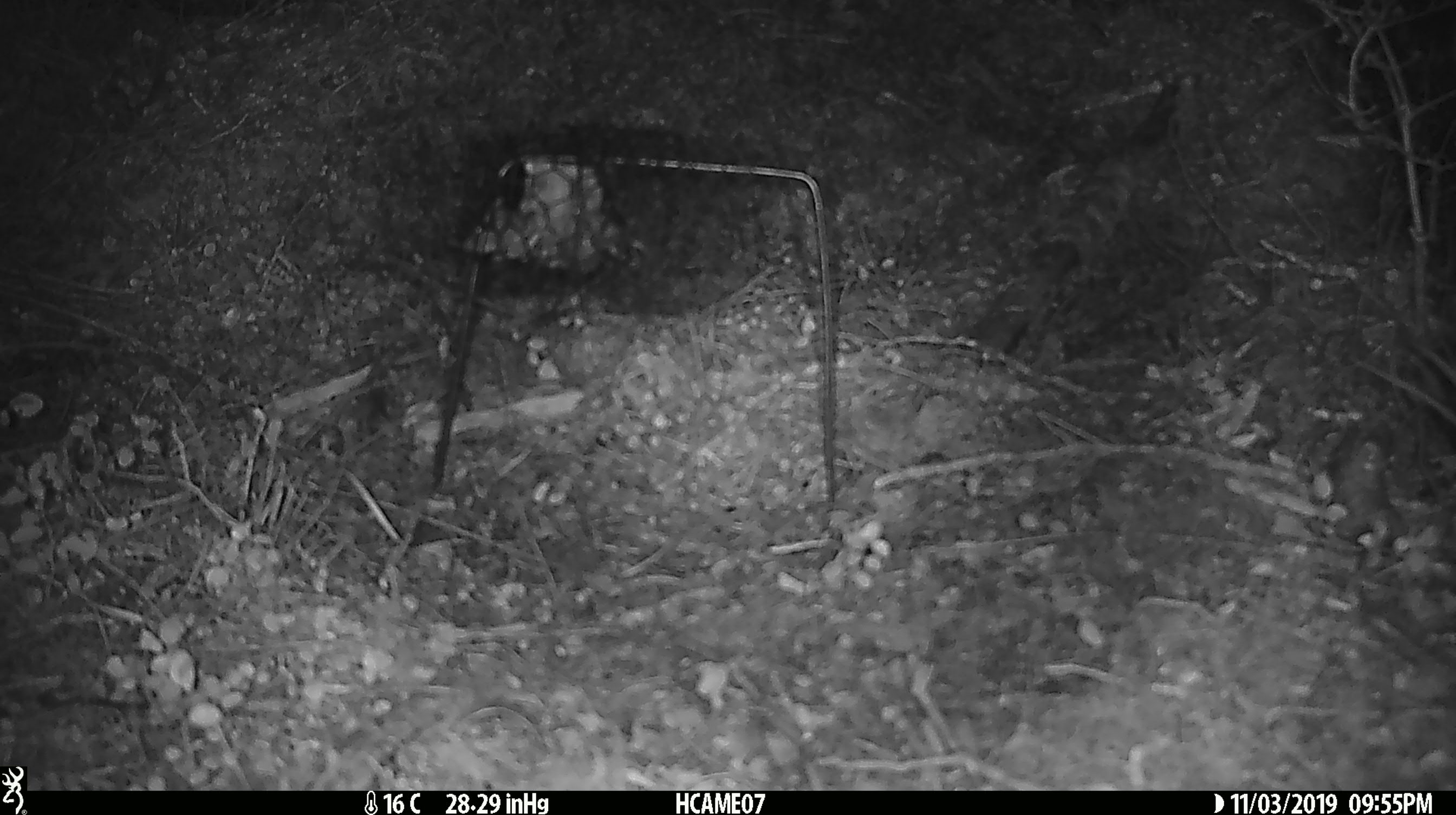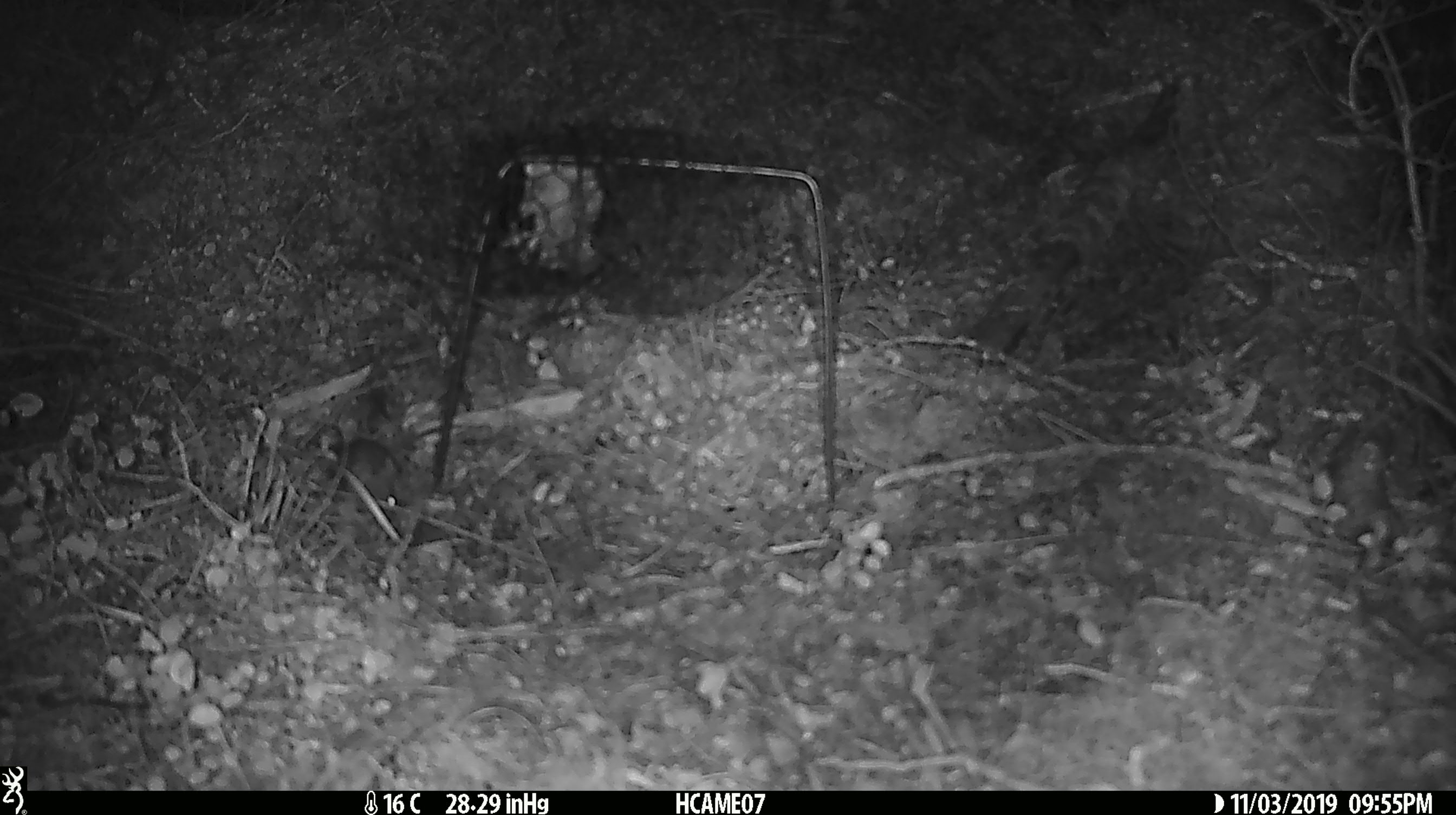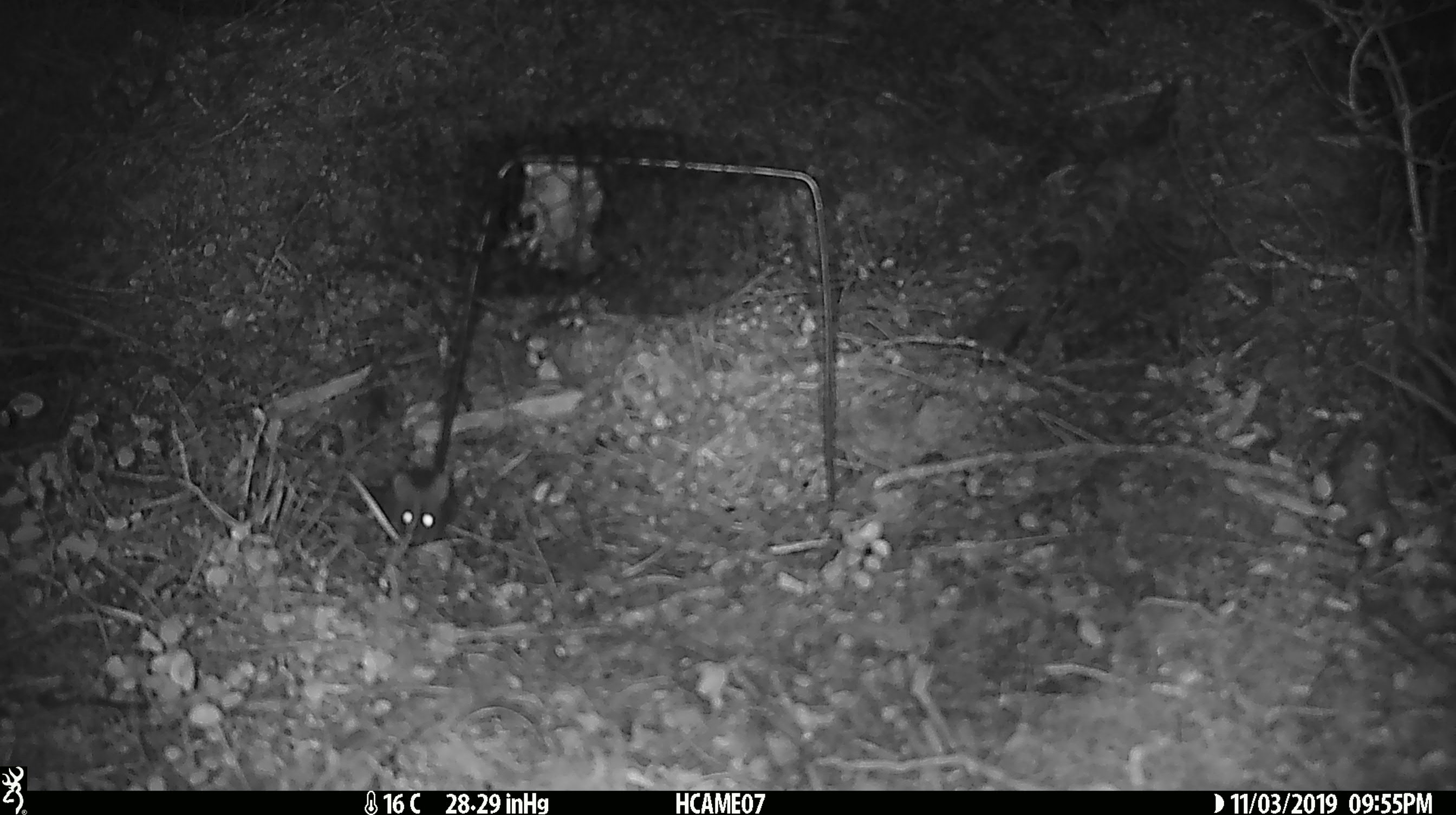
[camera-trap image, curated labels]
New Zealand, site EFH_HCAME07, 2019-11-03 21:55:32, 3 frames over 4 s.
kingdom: Animalia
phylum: Chordata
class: Mammalia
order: Rodentia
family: Muridae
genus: Mus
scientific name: Mus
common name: mouse